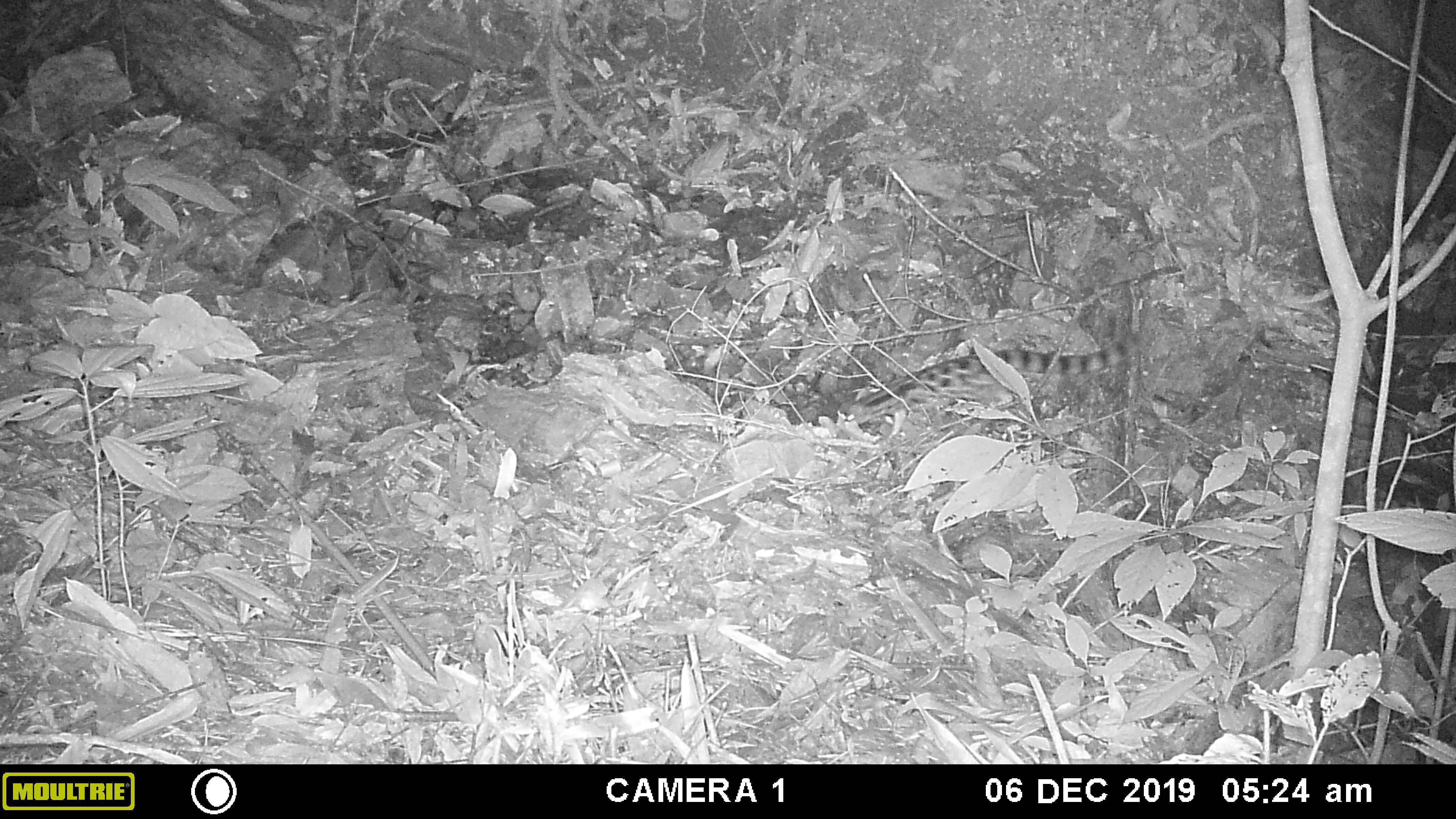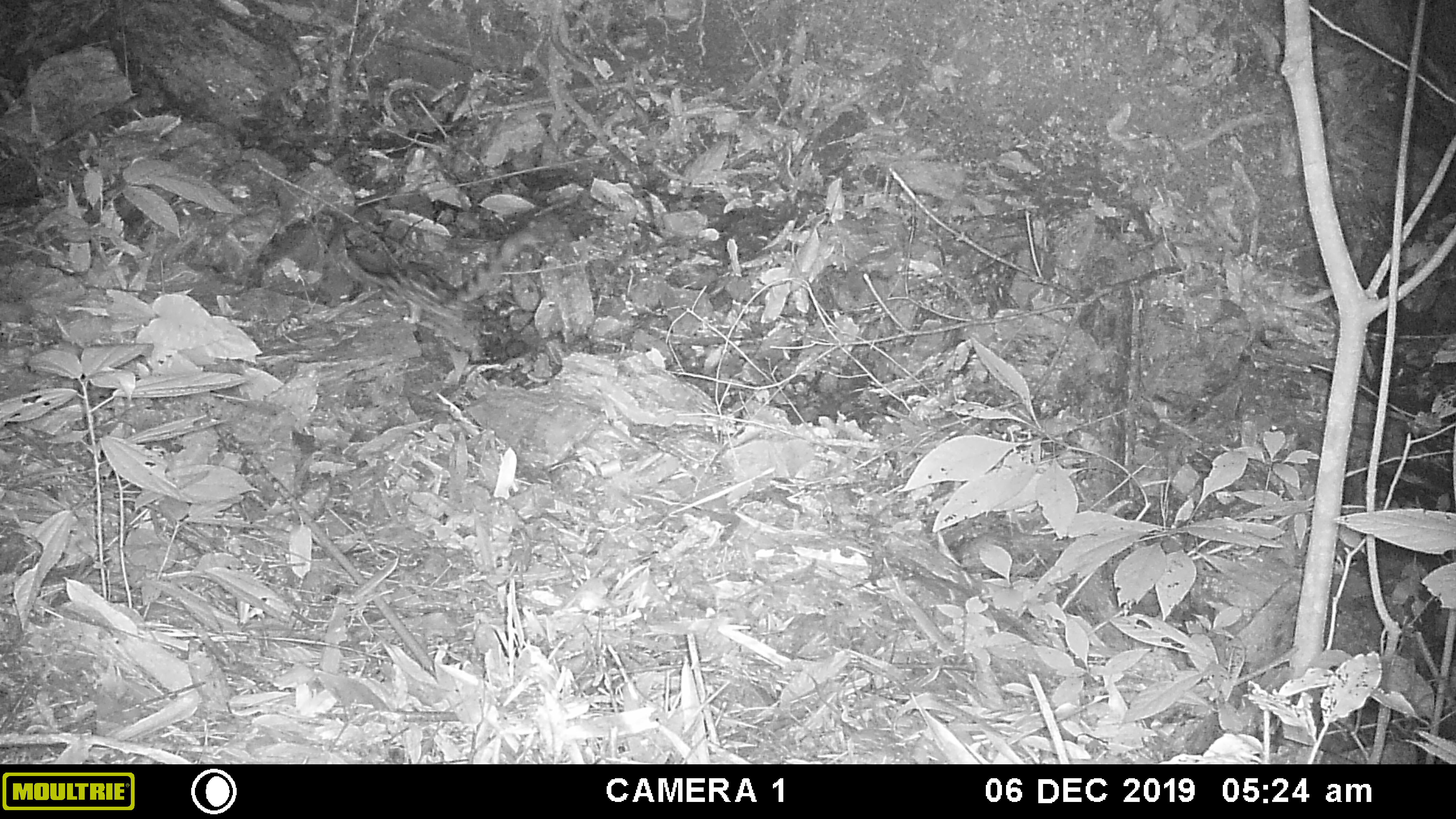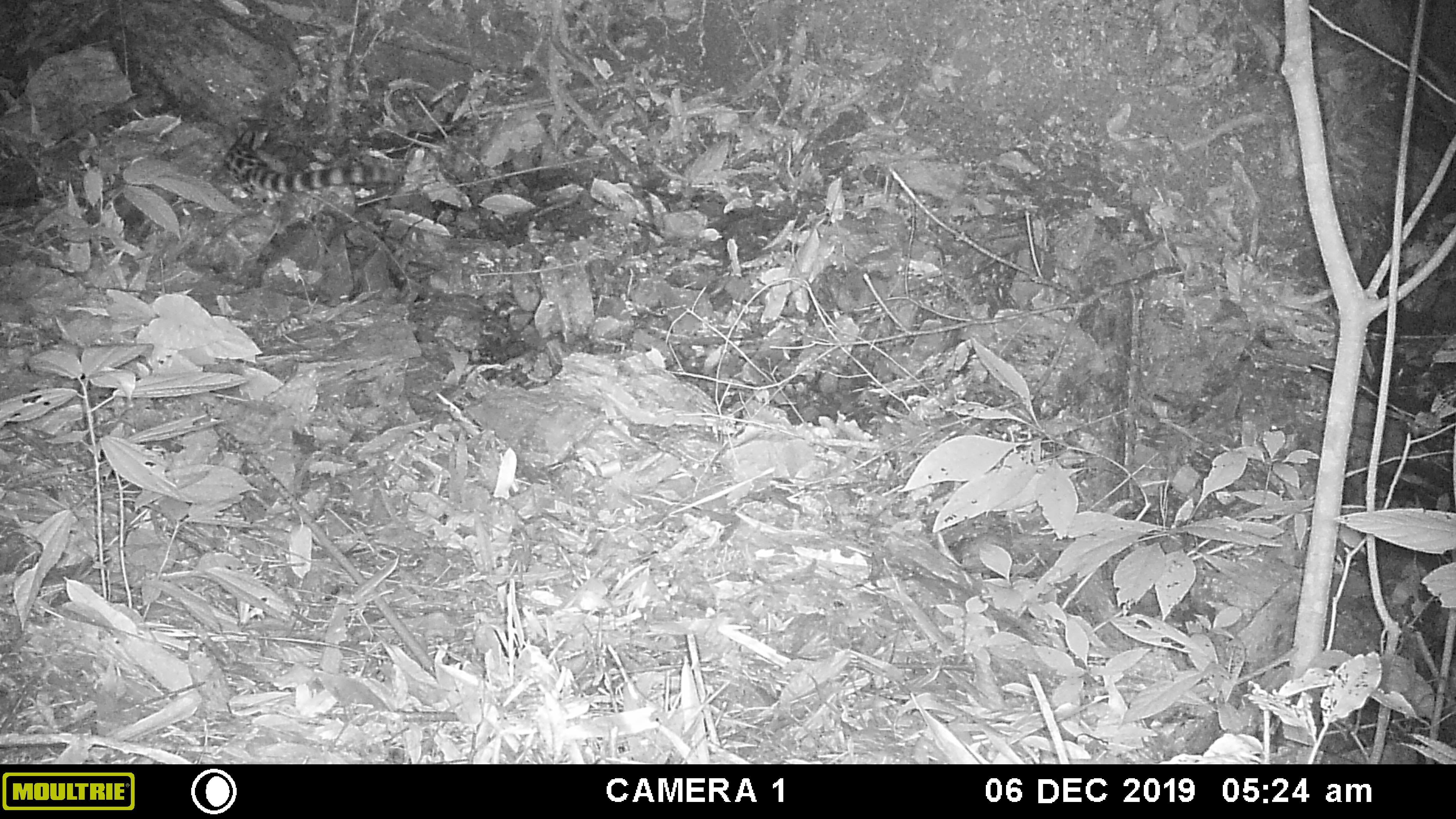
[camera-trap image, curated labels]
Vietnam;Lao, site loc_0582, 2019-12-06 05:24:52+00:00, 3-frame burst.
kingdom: Animalia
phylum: Chordata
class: Mammalia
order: Carnivora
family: Prionodontidae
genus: Prionodon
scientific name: Prionodon pardicolor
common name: spotted linsang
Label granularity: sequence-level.